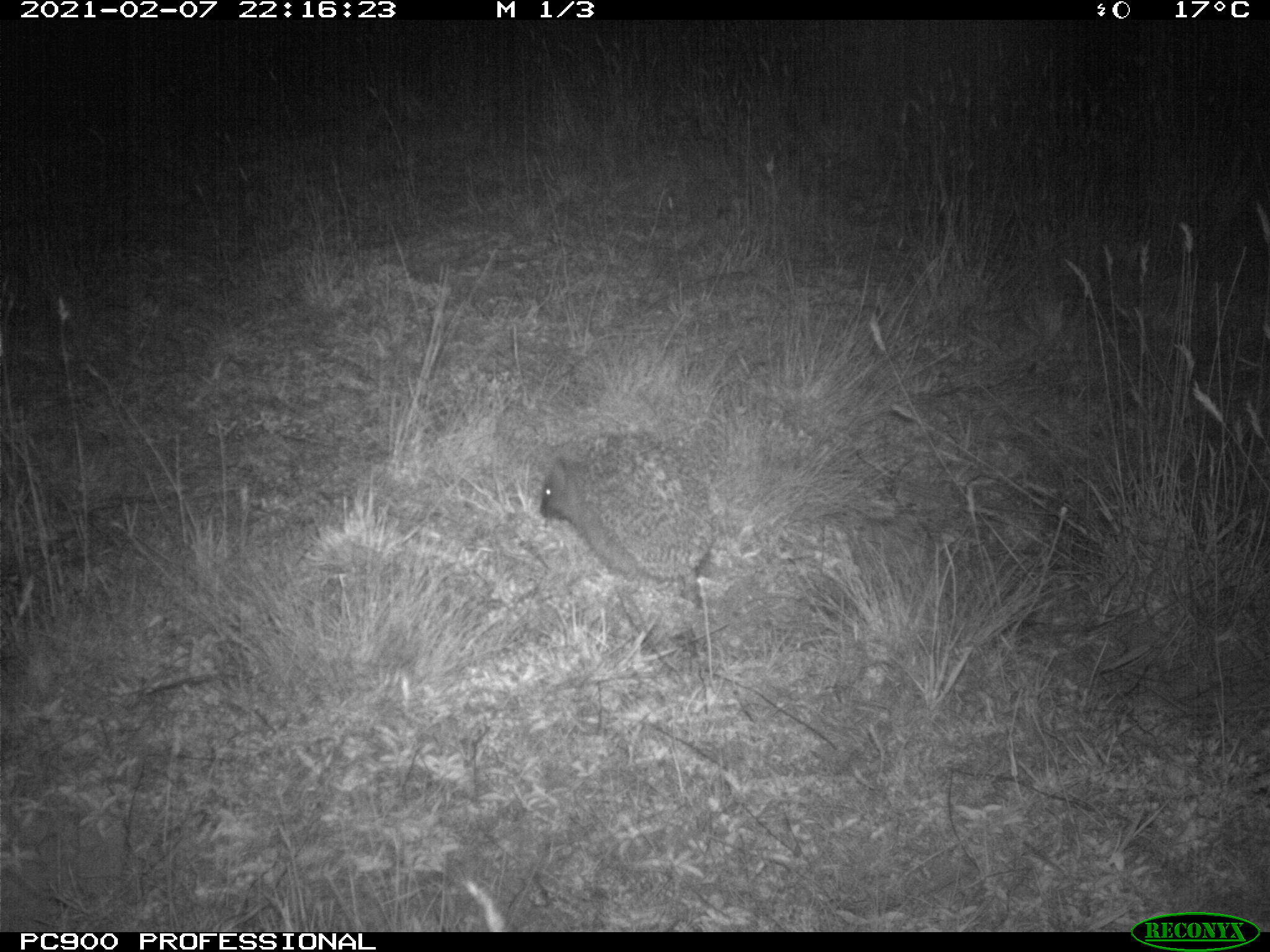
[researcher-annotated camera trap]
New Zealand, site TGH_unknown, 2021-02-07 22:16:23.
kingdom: Animalia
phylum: Chordata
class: Mammalia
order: Eulipotyphla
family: Erinaceidae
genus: Erinaceus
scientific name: Erinaceus europaeus europaeus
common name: european hedgehog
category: hedgehog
Hedgehog (european hedgehog) (Erinaceus europaeus europaeus).